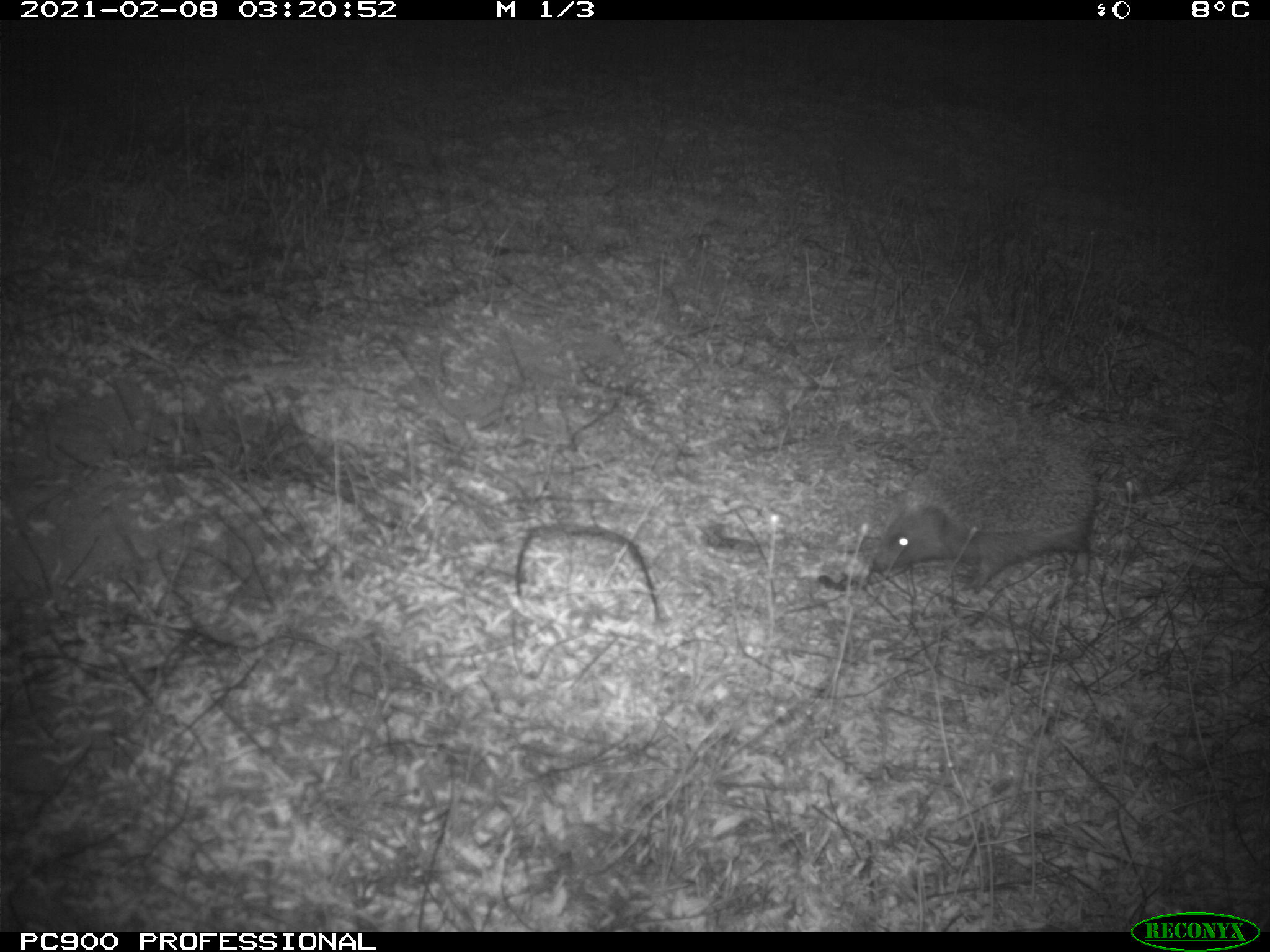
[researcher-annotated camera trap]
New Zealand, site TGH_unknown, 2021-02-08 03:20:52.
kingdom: Animalia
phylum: Chordata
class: Mammalia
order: Eulipotyphla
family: Erinaceidae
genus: Erinaceus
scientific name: Erinaceus europaeus europaeus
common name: european hedgehog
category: hedgehog